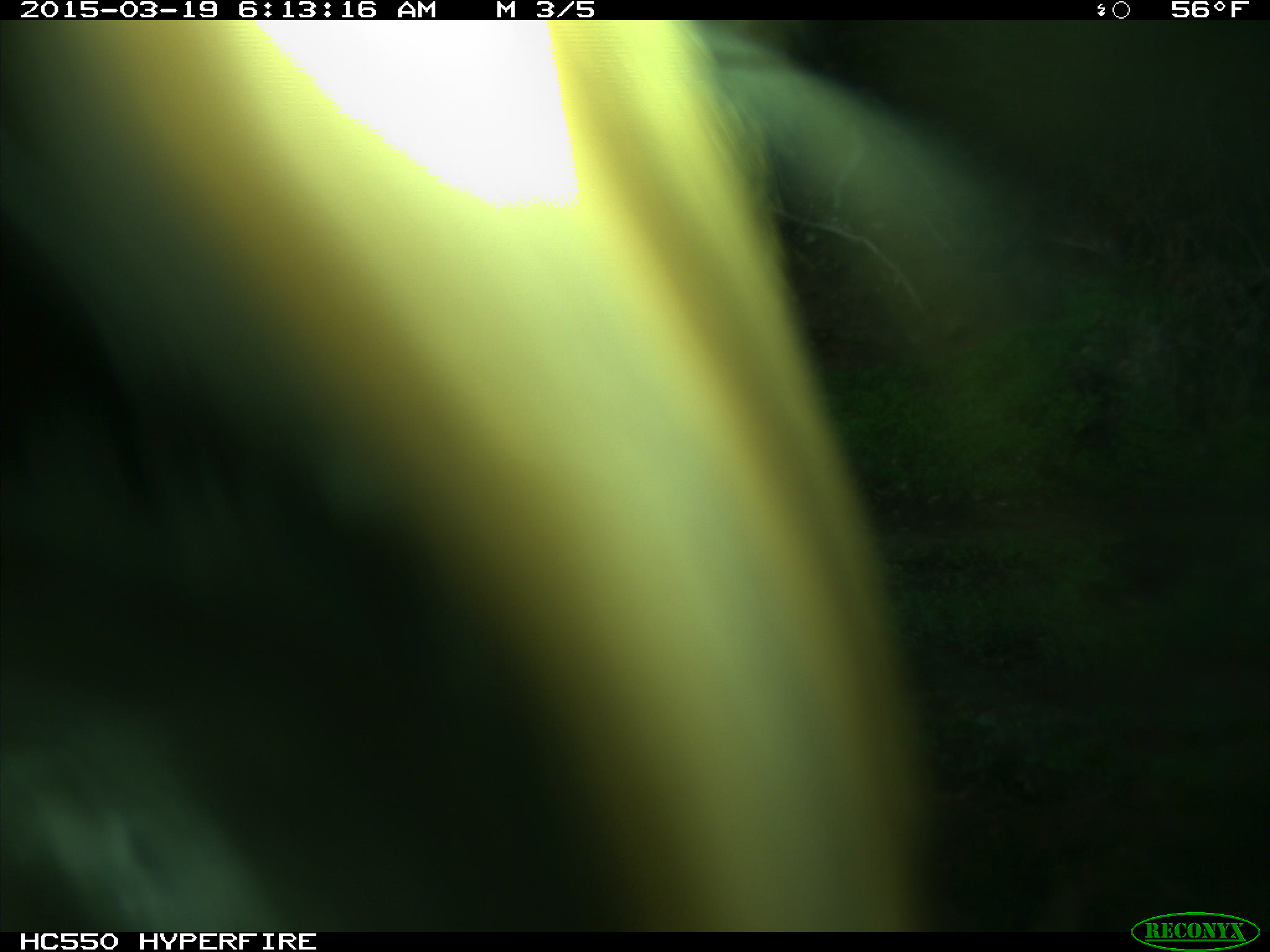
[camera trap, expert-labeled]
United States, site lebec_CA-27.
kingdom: Animalia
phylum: Chordata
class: Mammalia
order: Artiodactyla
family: Cervidae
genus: Cervus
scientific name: Cervus canadensis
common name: elk